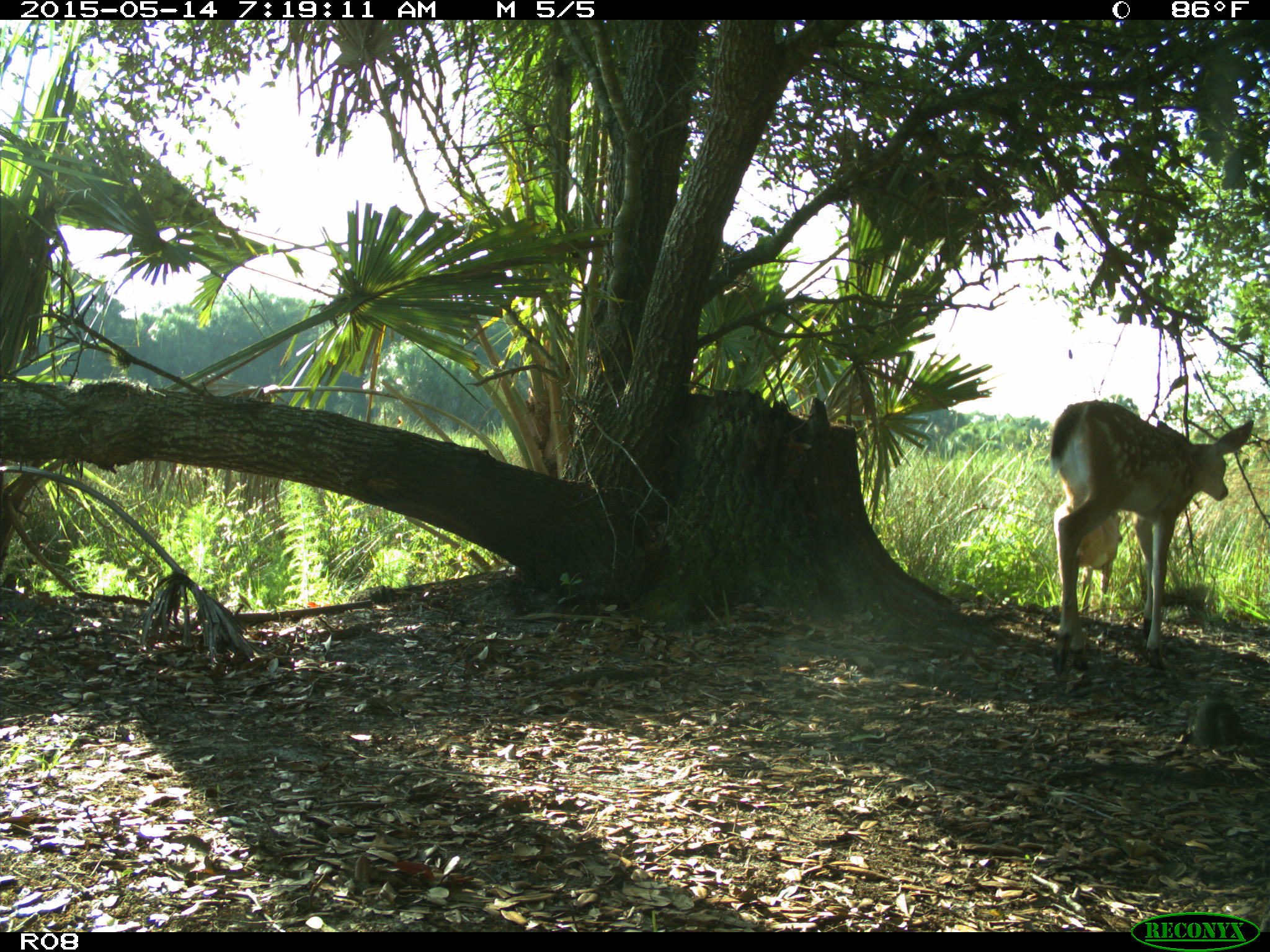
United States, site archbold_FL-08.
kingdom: Animalia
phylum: Chordata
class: Mammalia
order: Artiodactyla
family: Cervidae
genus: Odocoileus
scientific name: Odocoileus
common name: deer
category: unidentified deer